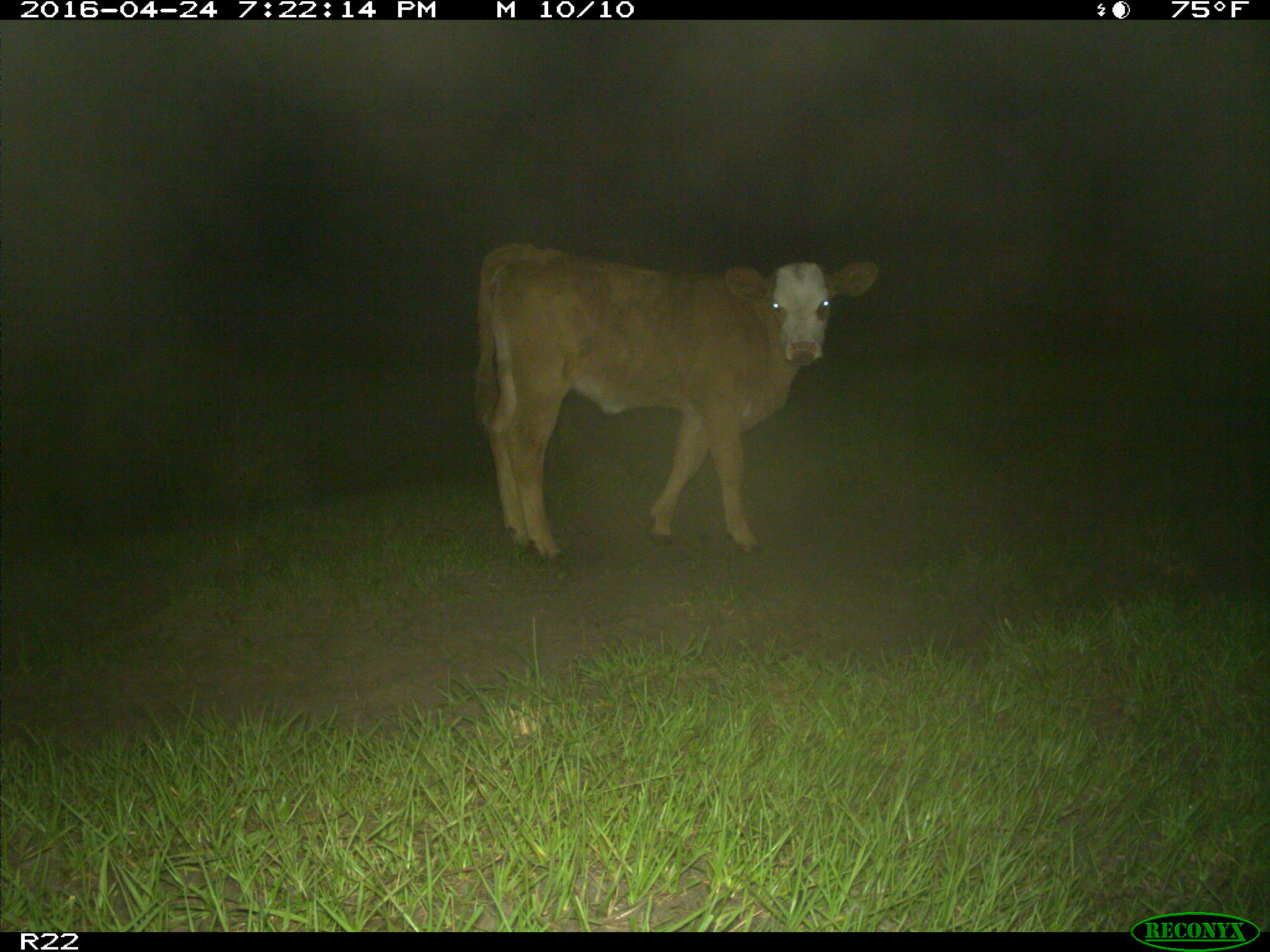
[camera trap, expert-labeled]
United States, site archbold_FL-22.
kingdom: Animalia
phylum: Chordata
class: Mammalia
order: Artiodactyla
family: Bovidae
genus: Bos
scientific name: Bos taurus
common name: domestic cow